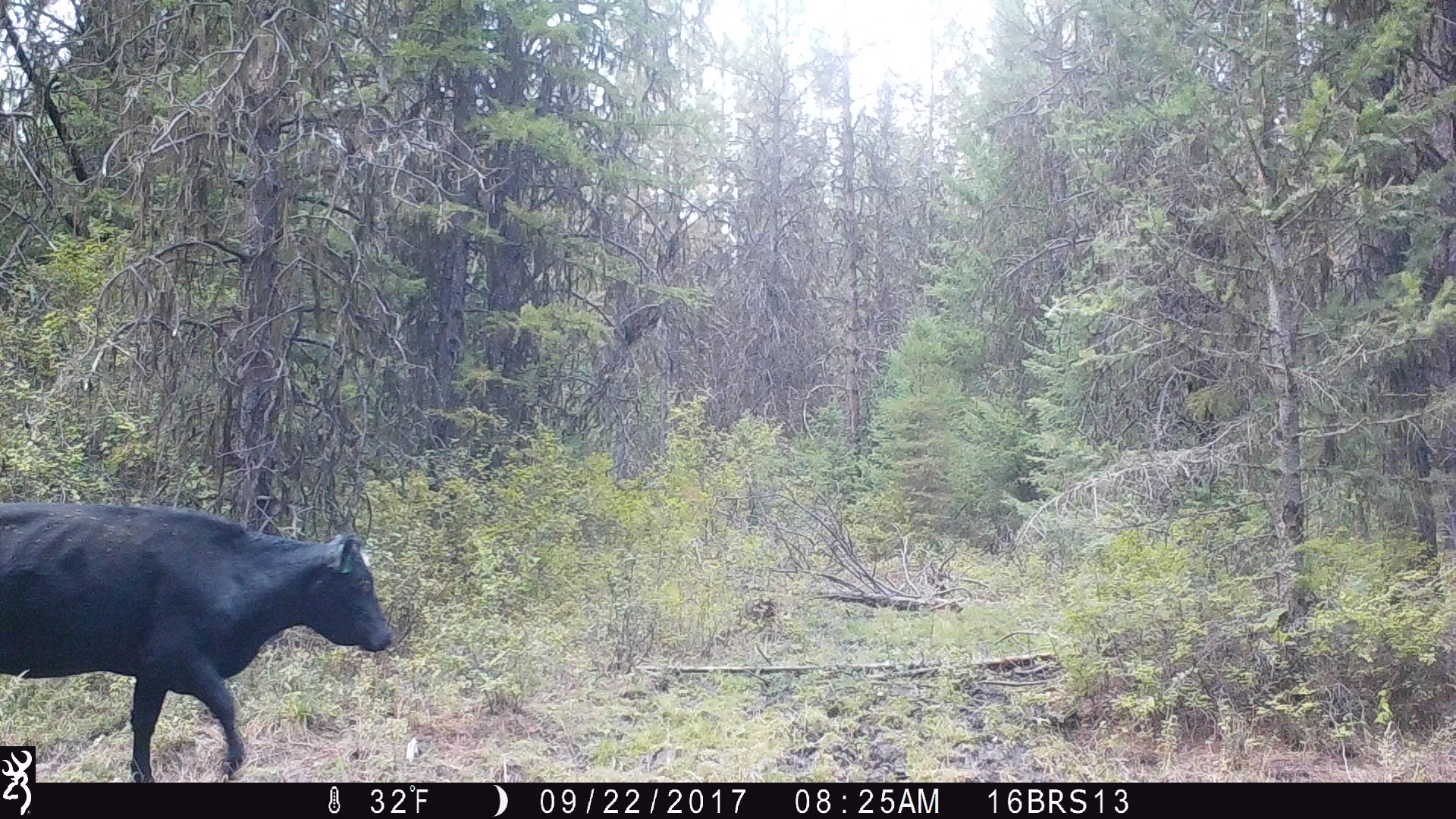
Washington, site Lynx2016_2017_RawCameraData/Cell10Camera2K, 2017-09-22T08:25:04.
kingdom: Animalia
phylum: Chordata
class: Mammalia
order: Artiodactyla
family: Bovidae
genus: Bos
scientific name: Bos taurus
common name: domestic cattle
Domestic cattle (Bos taurus). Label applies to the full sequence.